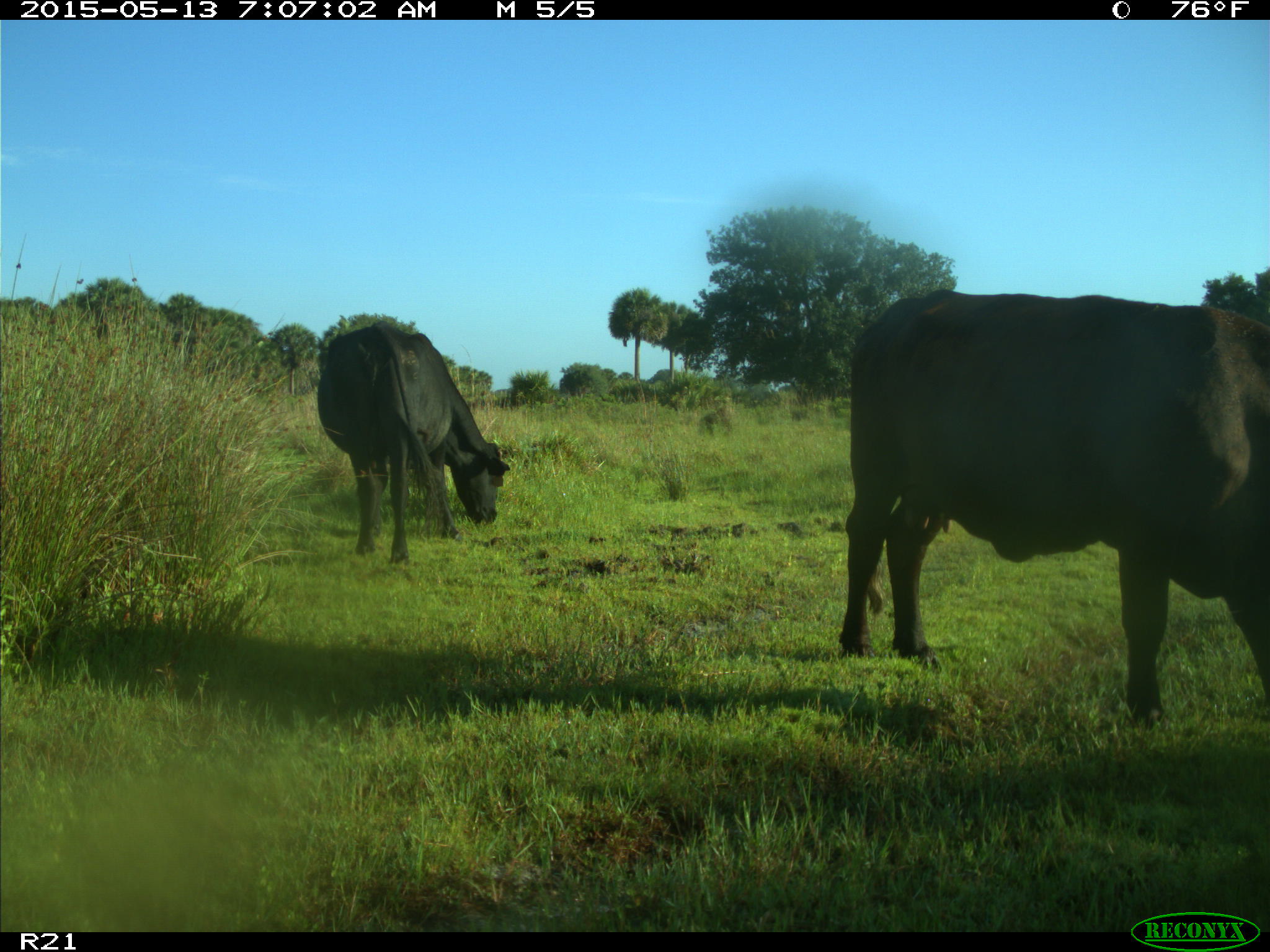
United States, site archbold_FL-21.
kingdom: Animalia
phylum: Chordata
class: Mammalia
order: Artiodactyla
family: Bovidae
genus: Bos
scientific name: Bos taurus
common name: domestic cow